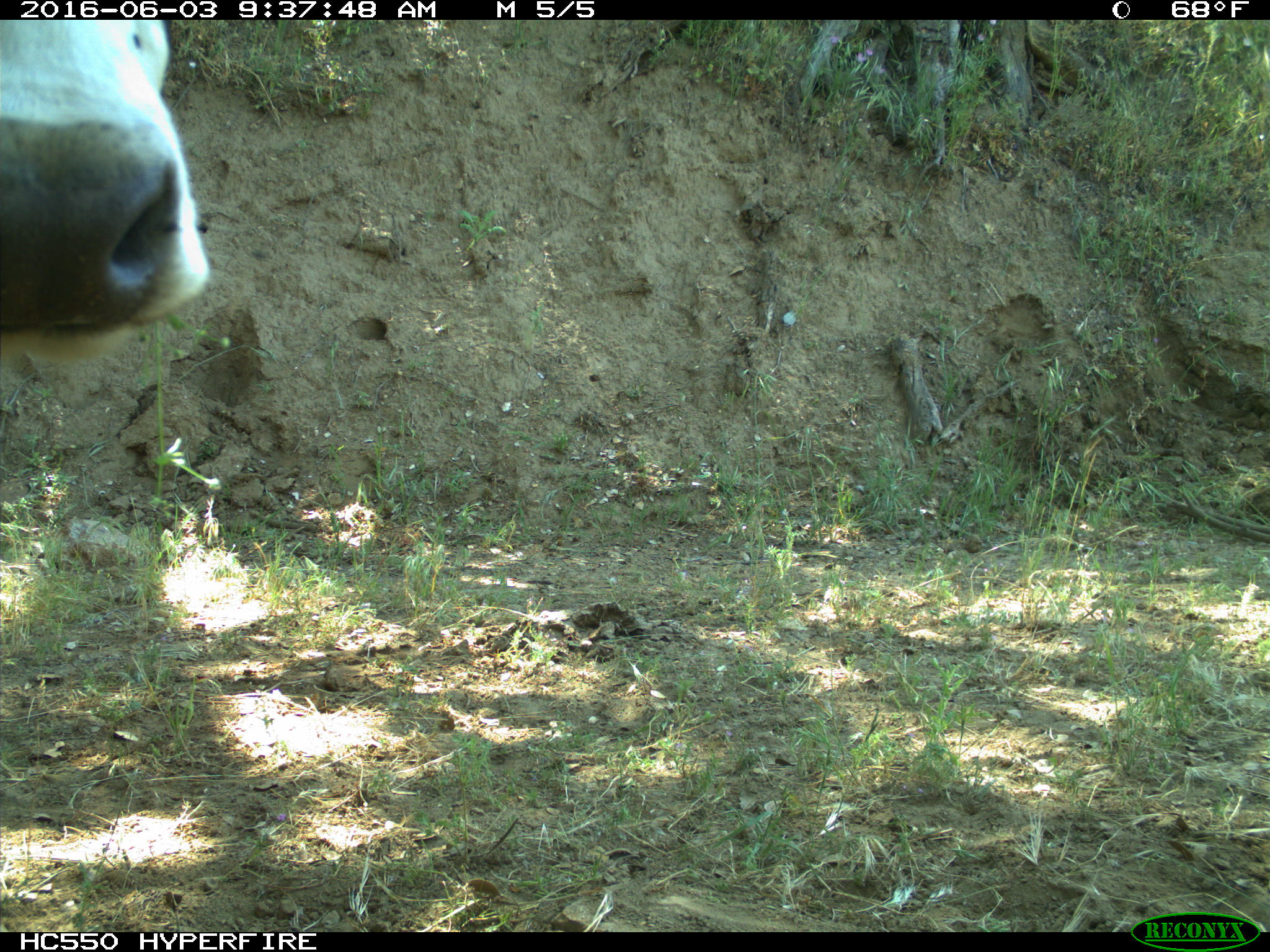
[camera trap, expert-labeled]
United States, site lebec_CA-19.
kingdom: Animalia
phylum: Chordata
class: Mammalia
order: Artiodactyla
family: Bovidae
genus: Bos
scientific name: Bos taurus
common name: domestic cow